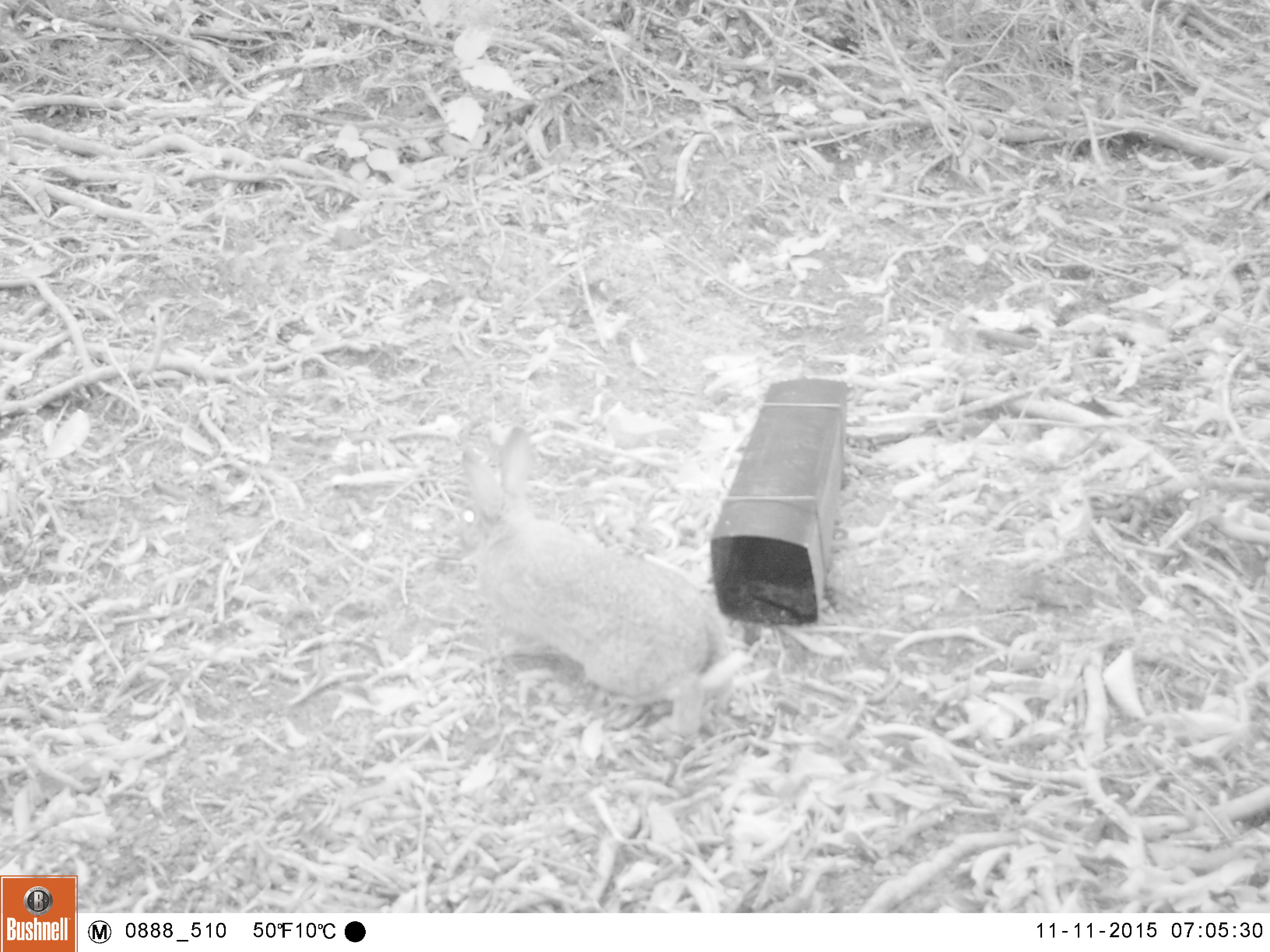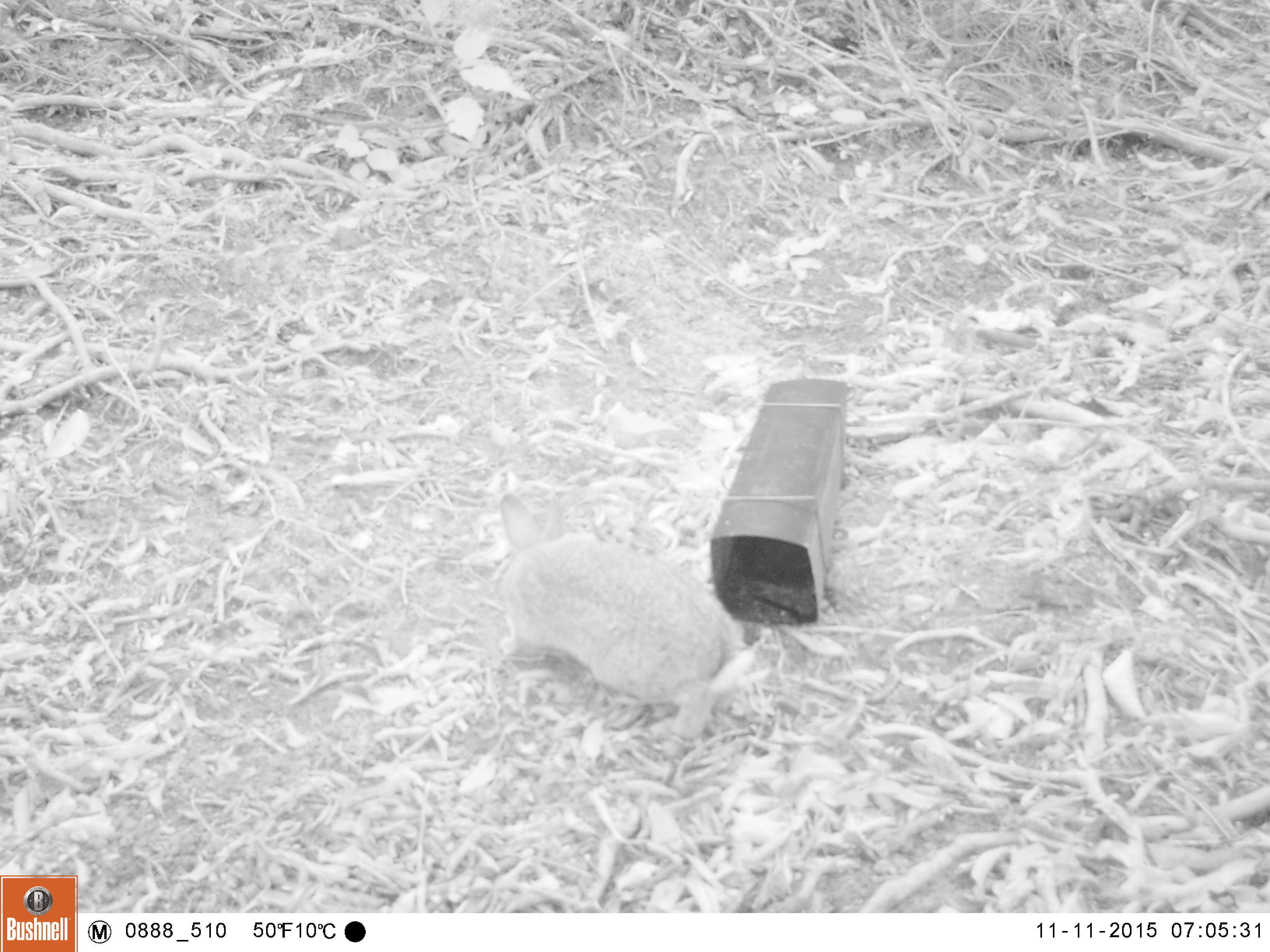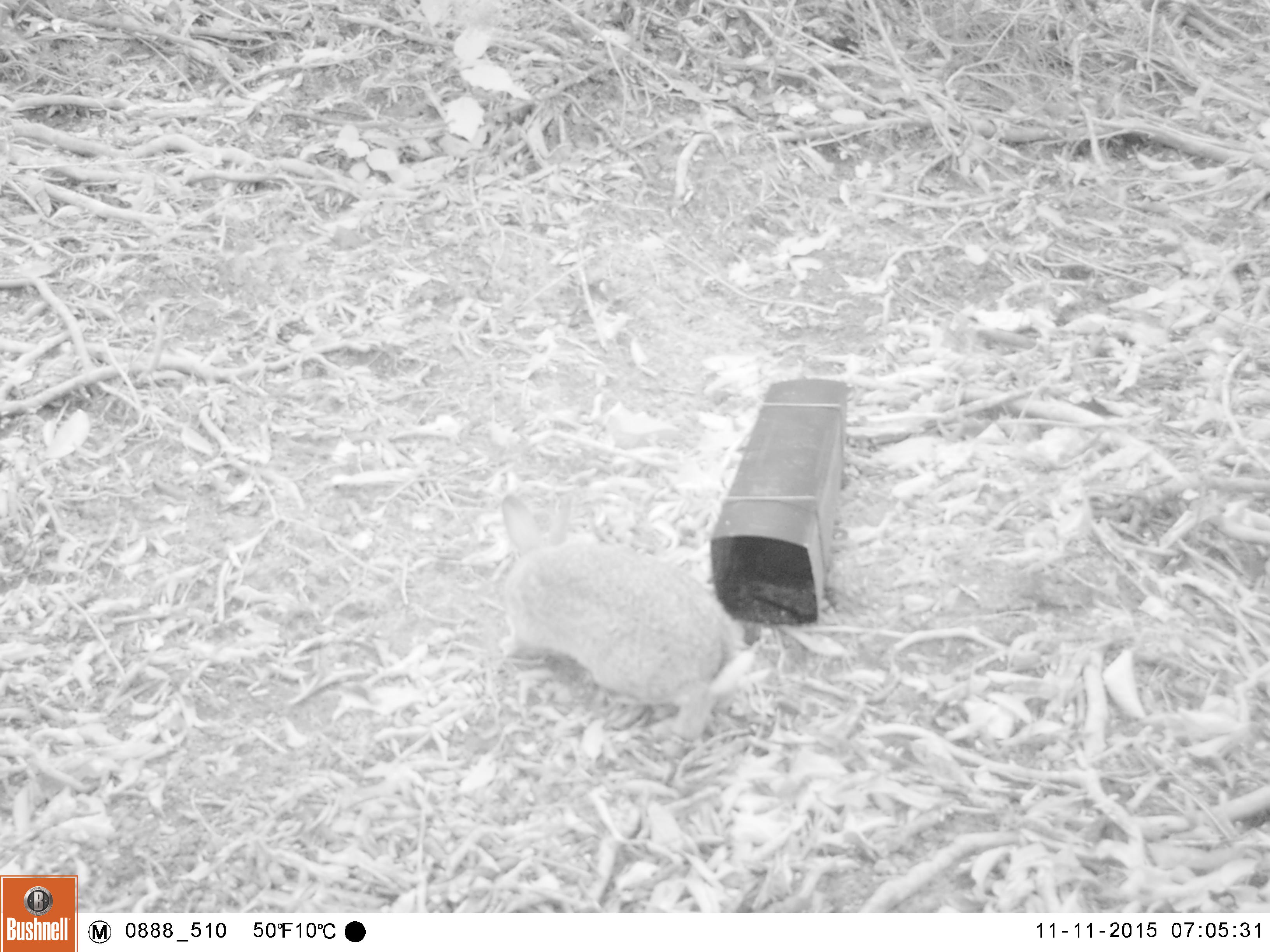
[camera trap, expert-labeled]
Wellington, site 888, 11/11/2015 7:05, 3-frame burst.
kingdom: Animalia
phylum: Chordata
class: Mammalia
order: Lagomorpha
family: Leporidae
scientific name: Leporidae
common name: rabbit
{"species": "rabbit (Leporidae)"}